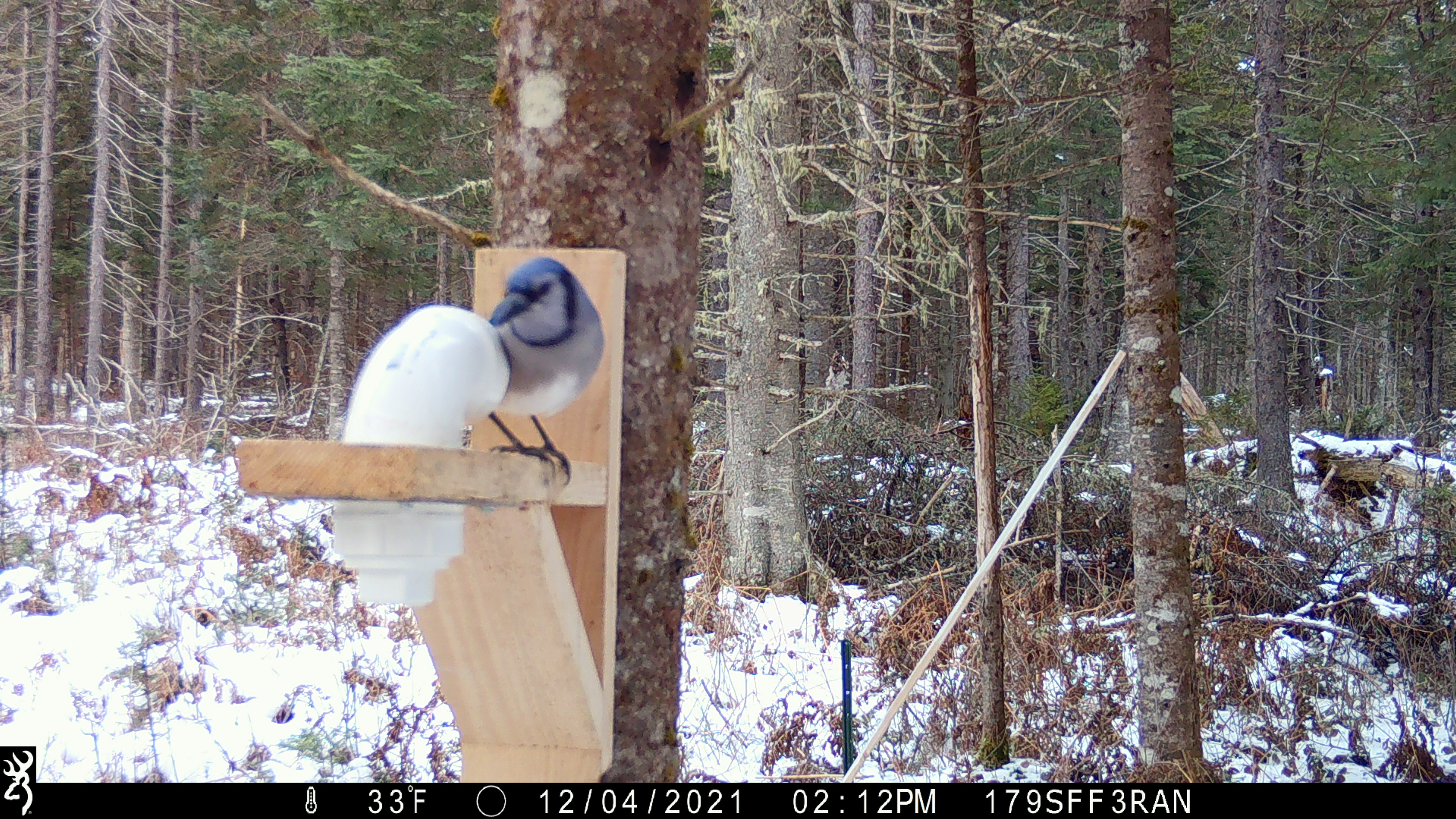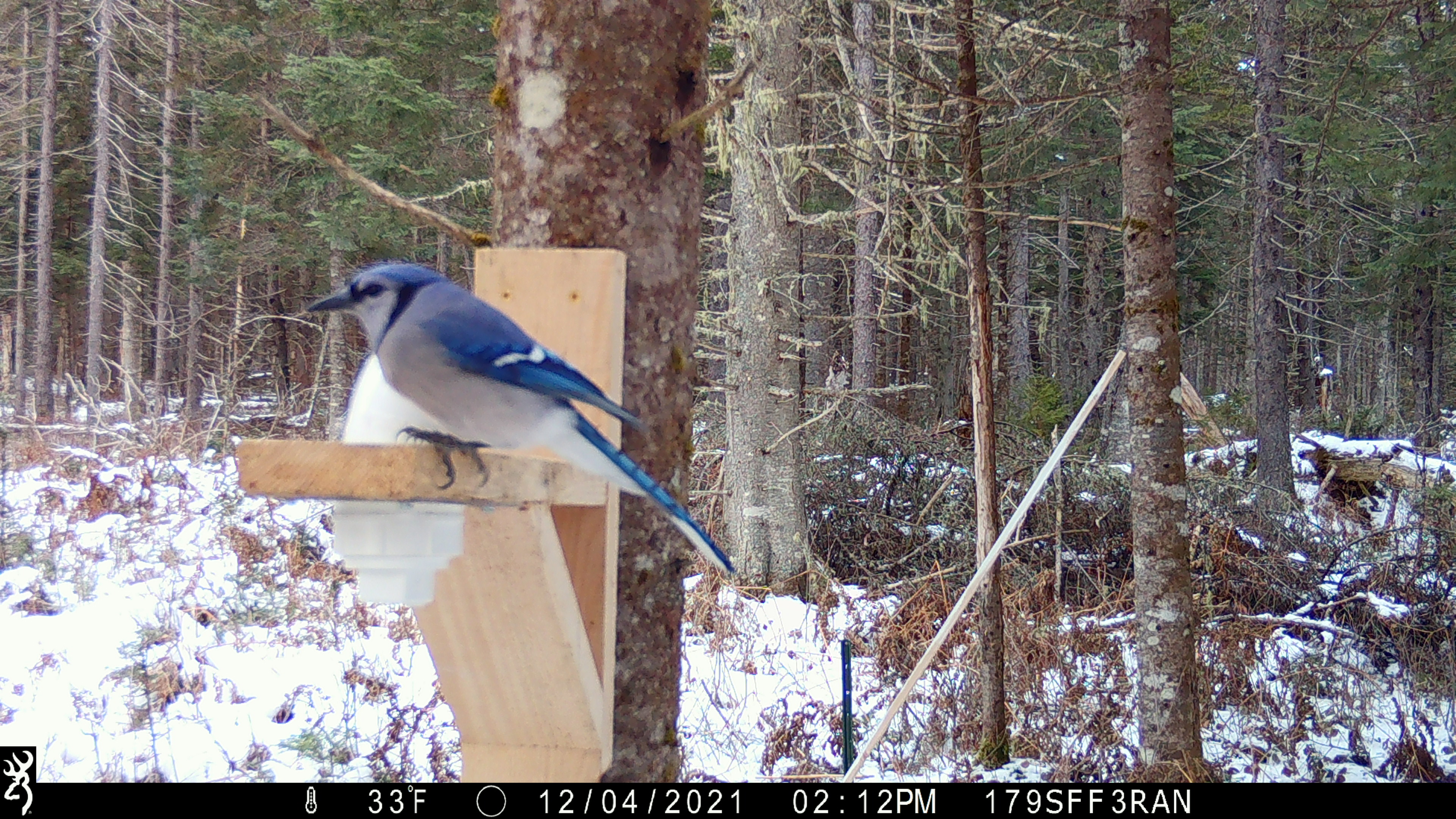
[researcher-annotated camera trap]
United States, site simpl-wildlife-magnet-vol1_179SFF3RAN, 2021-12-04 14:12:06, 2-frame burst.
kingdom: Animalia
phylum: Chordata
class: Aves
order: Passeriformes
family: Corvidae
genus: Cyanocitta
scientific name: Cyanocitta cristata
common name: blue jay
Blue jay (Cyanocitta cristata).